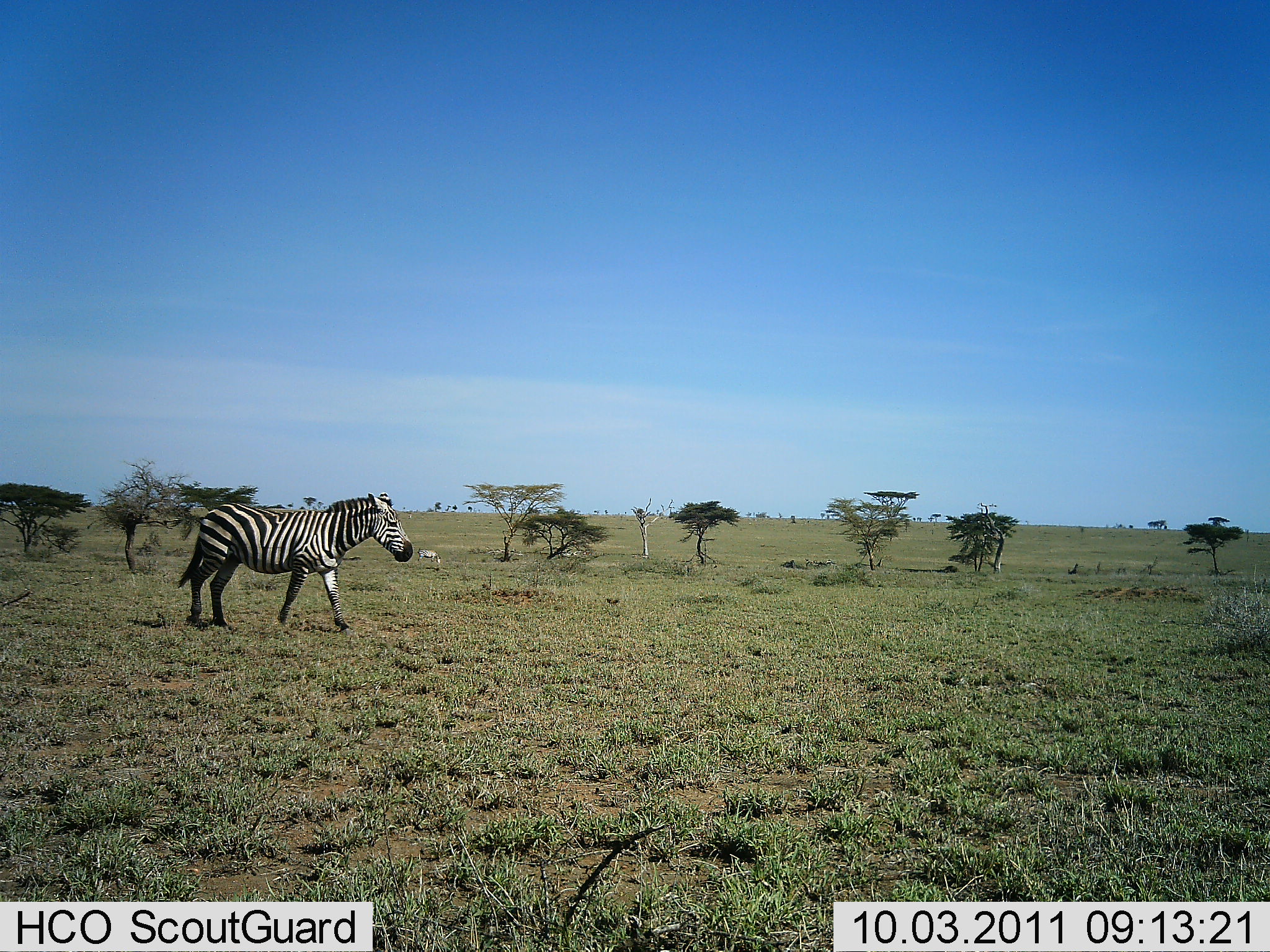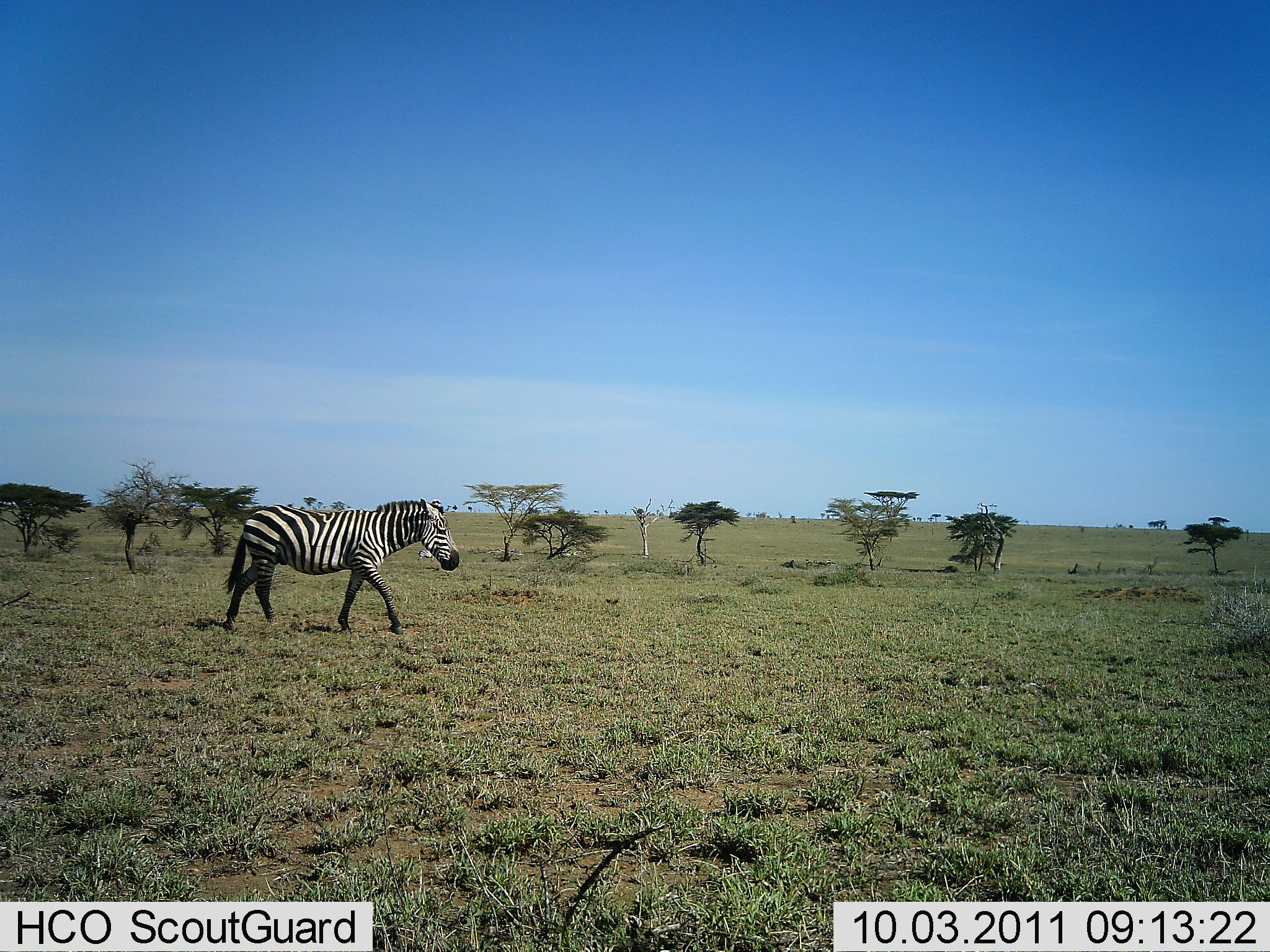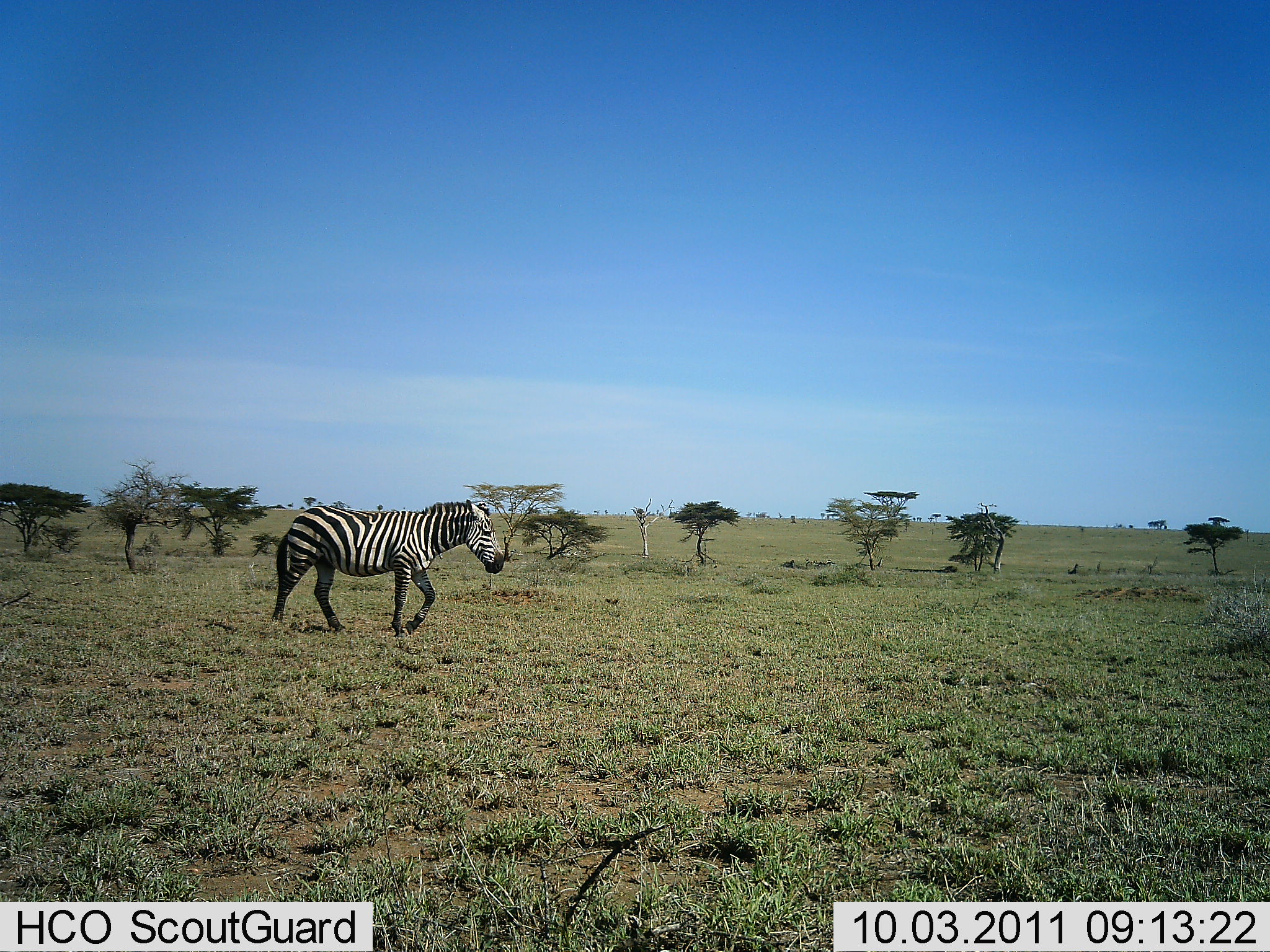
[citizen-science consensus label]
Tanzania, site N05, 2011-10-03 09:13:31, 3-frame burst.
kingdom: Animalia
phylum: Chordata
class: Mammalia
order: Perissodactyla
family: Equidae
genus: Equus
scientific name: Equus quagga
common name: plains zebra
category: zebra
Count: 1.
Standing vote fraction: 0%.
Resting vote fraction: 0%.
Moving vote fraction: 100%.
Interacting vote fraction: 0%.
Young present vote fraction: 0%.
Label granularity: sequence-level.